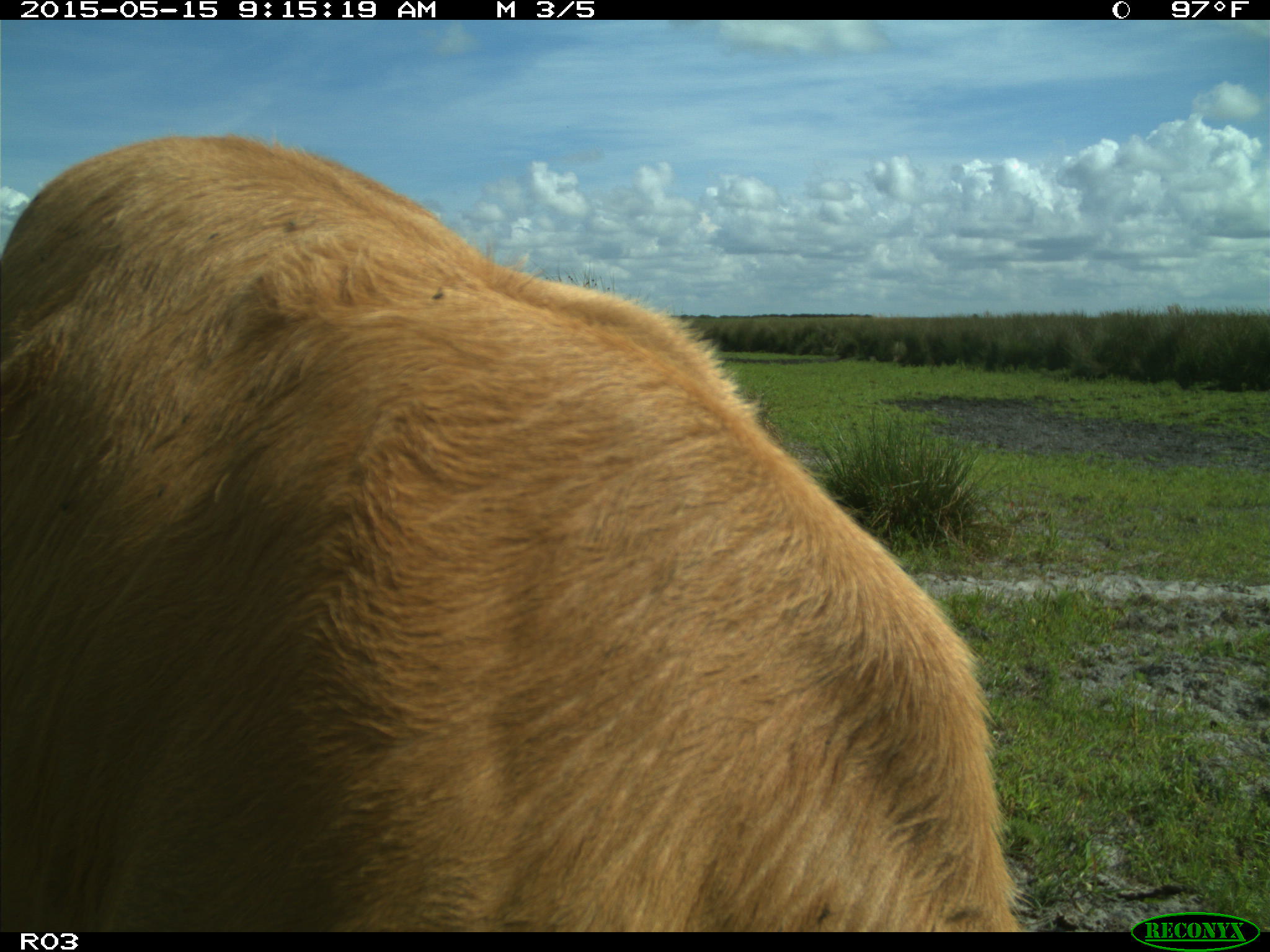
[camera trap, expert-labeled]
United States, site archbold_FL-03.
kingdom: Animalia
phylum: Chordata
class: Mammalia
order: Artiodactyla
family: Bovidae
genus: Bos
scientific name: Bos taurus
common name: domestic cow